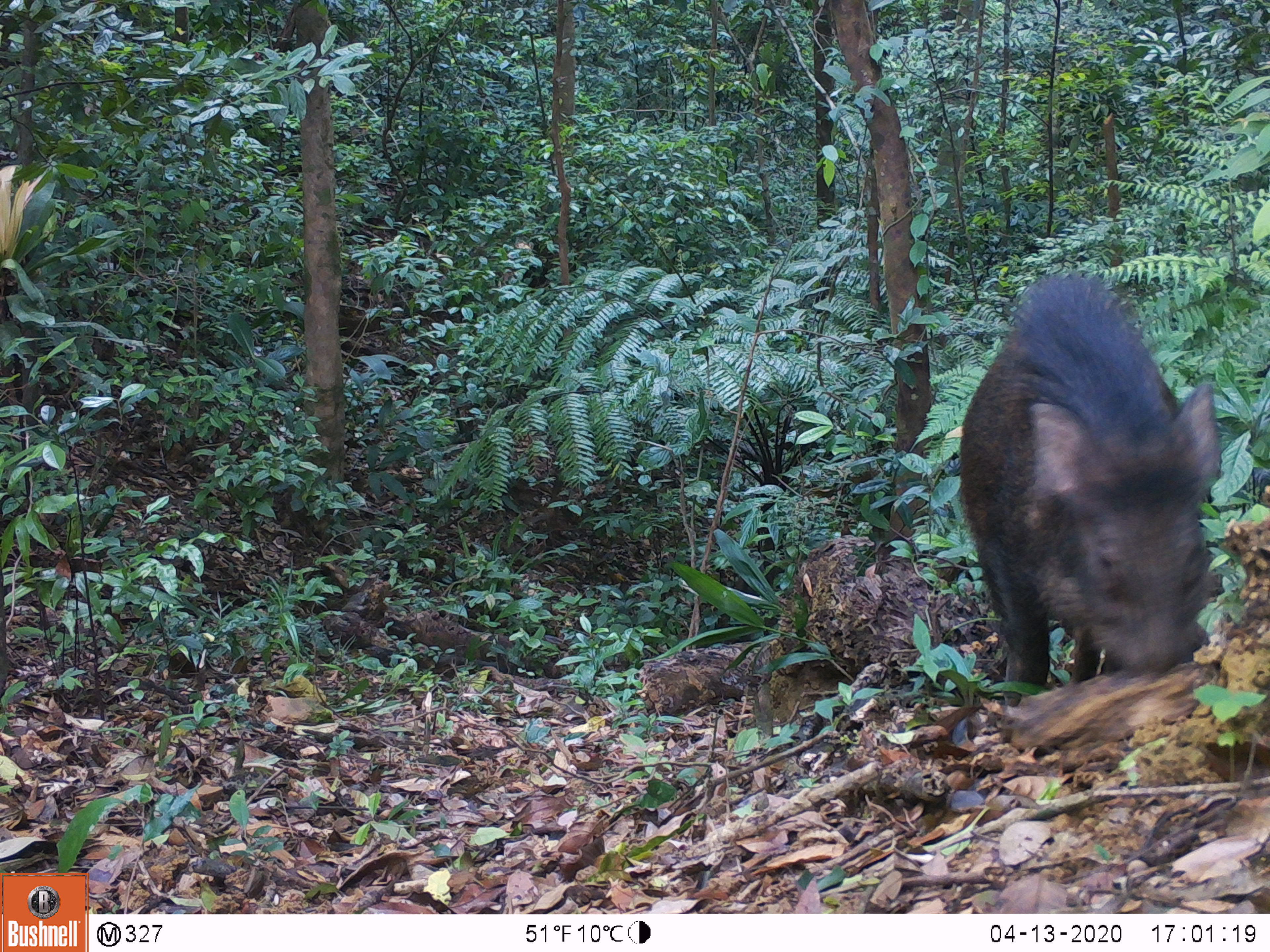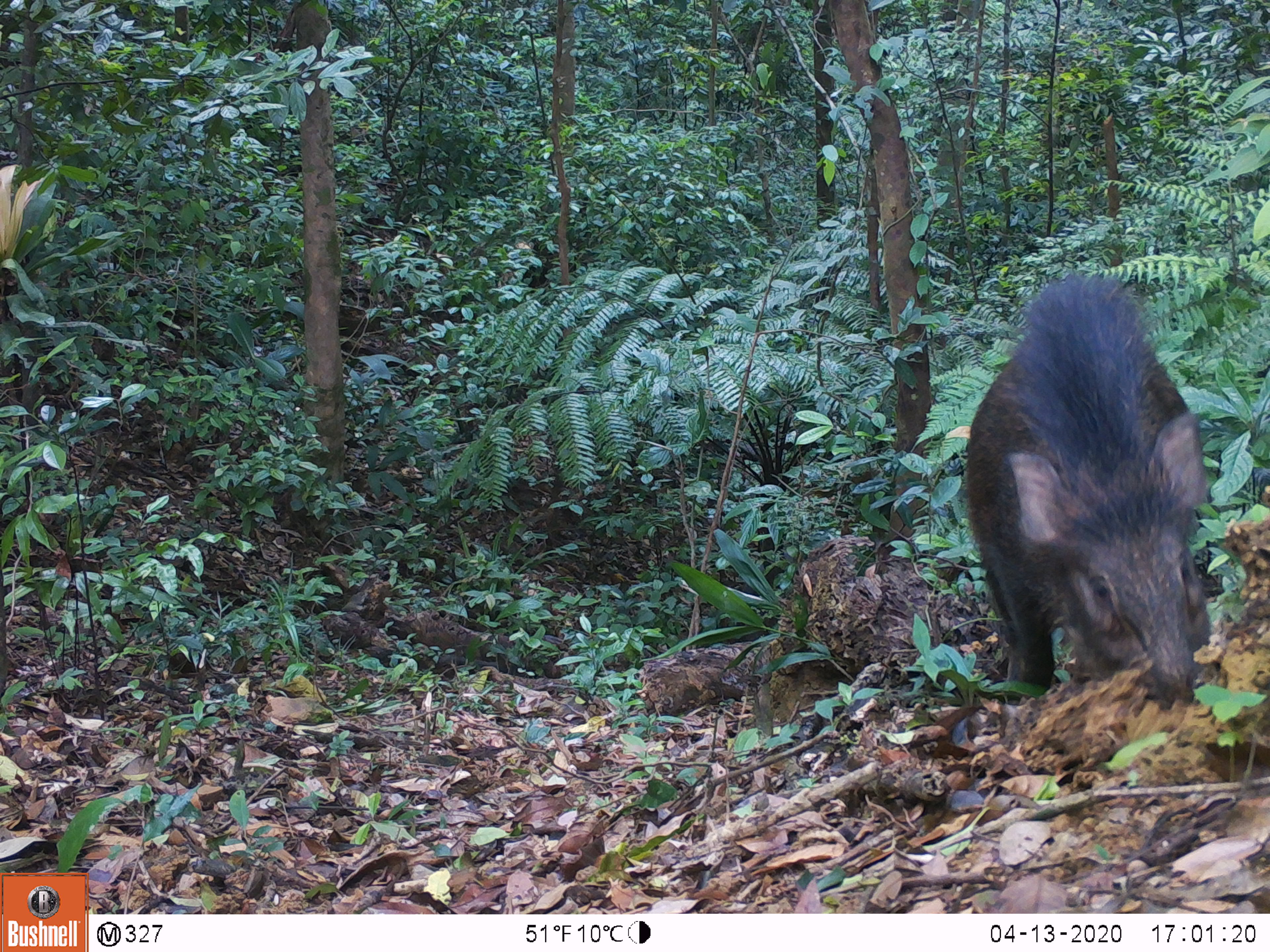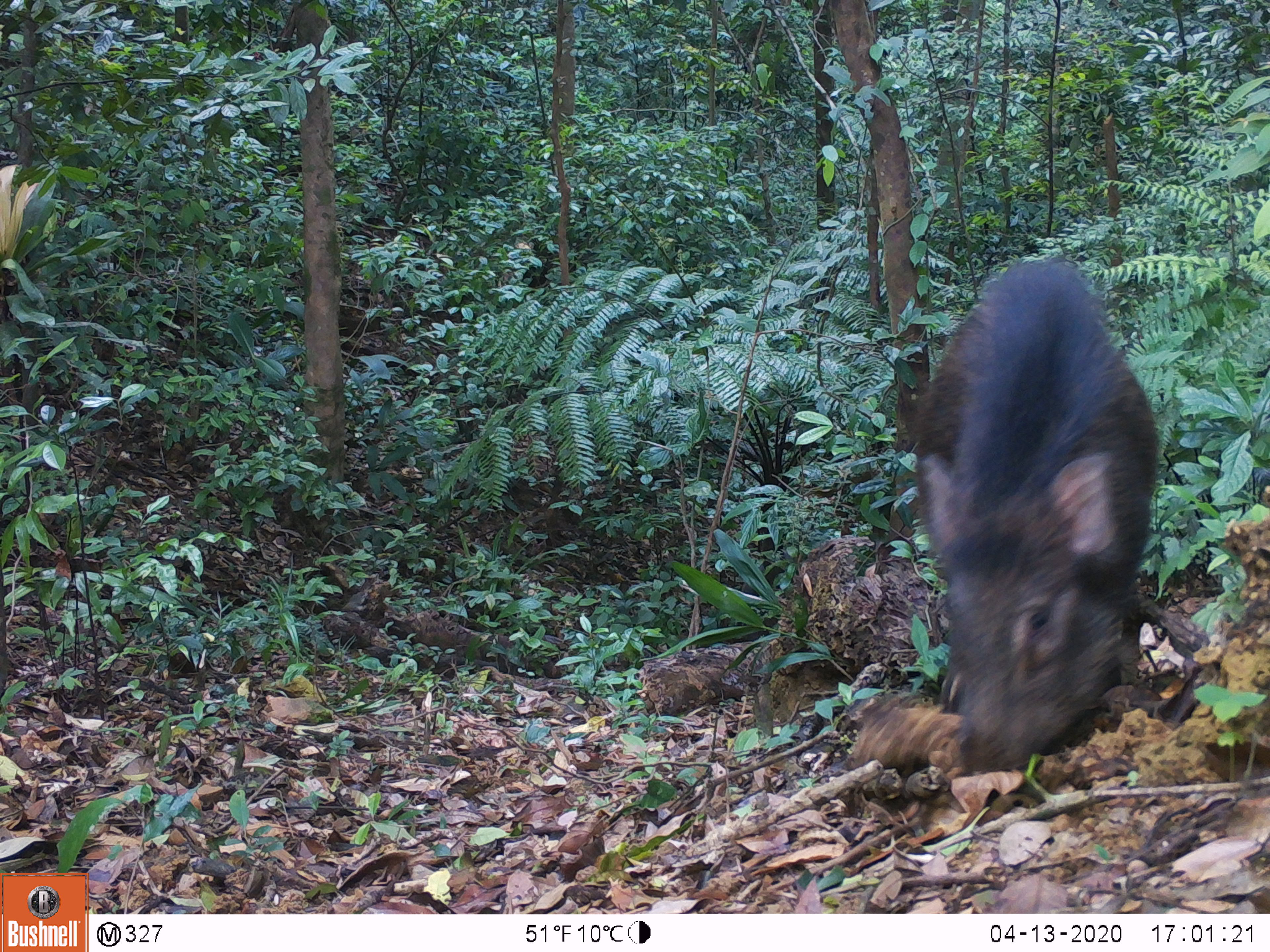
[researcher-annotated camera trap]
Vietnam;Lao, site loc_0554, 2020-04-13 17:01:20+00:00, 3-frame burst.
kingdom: Animalia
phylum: Chordata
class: Mammalia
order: Artiodactyla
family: Suidae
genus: Sus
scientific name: Sus scrofa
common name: eurasian wild pig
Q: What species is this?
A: Eurasian wild pig (Sus scrofa).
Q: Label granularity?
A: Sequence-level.